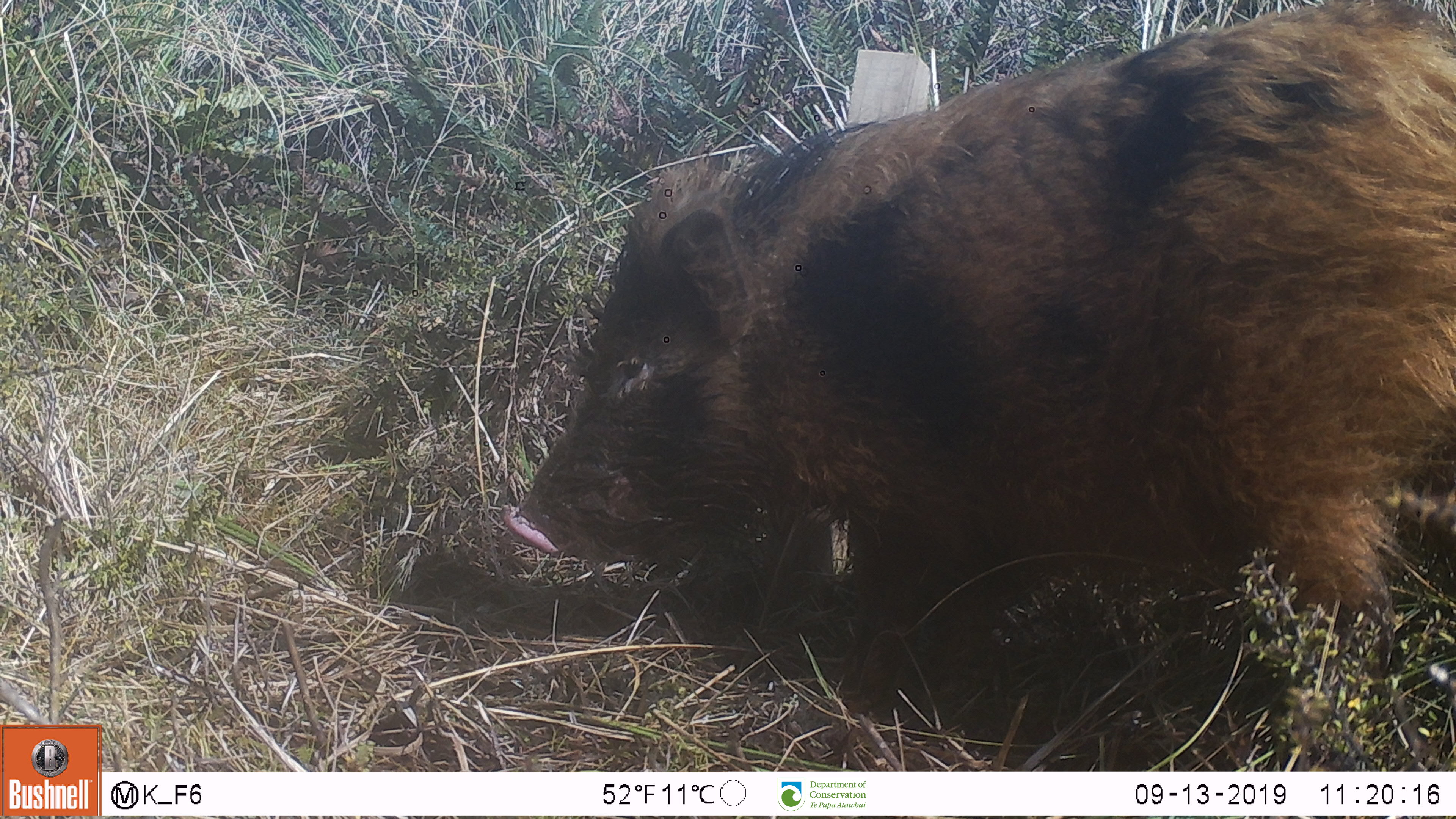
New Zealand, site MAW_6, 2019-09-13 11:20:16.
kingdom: Animalia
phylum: Chordata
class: Mammalia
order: Artiodactyla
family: Suidae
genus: Sus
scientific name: Sus scrofa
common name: pig